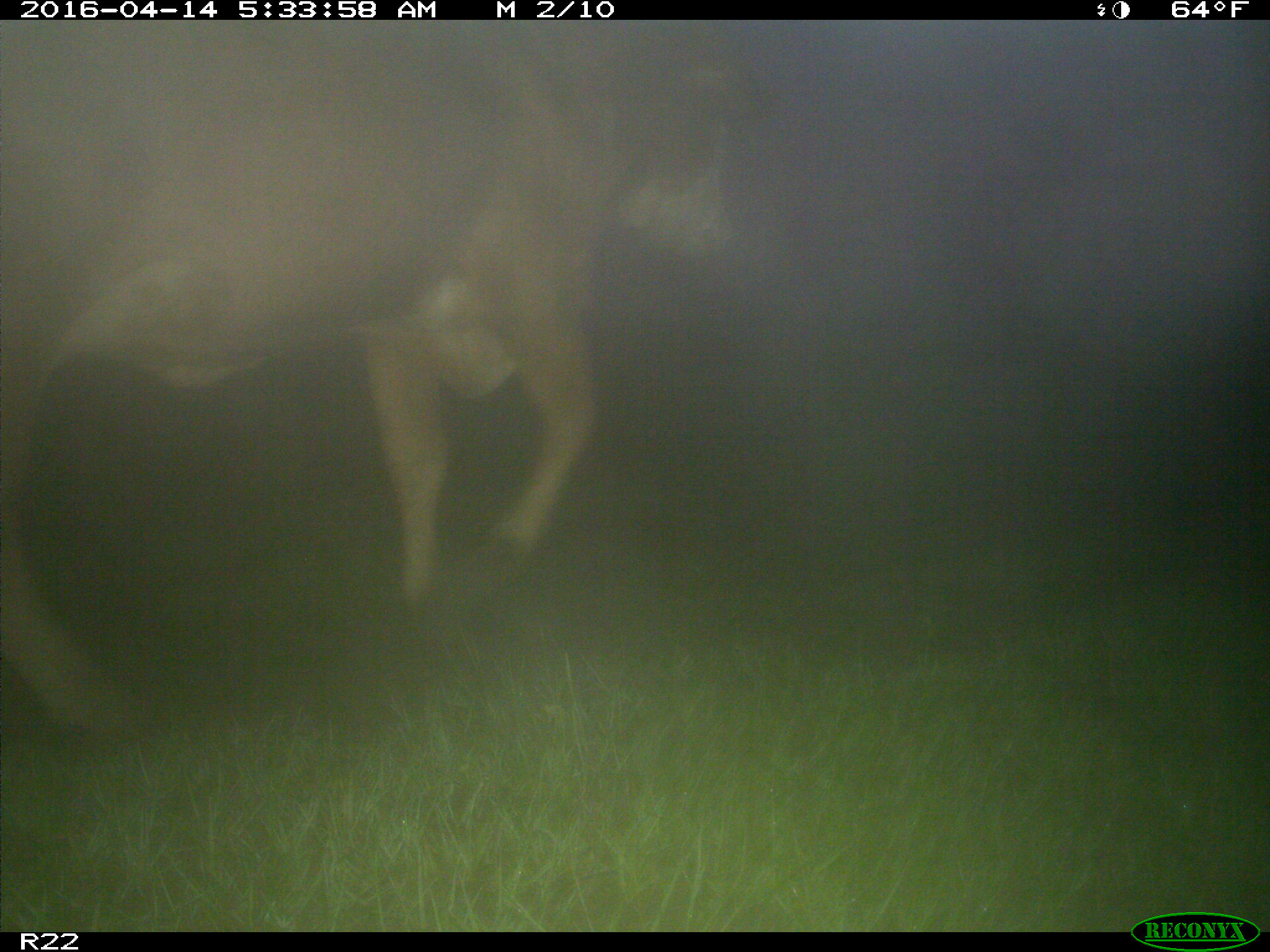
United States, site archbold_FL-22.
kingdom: Animalia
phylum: Chordata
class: Mammalia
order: Artiodactyla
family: Bovidae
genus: Bos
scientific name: Bos taurus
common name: domestic cow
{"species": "Bos taurus (domestic cow)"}